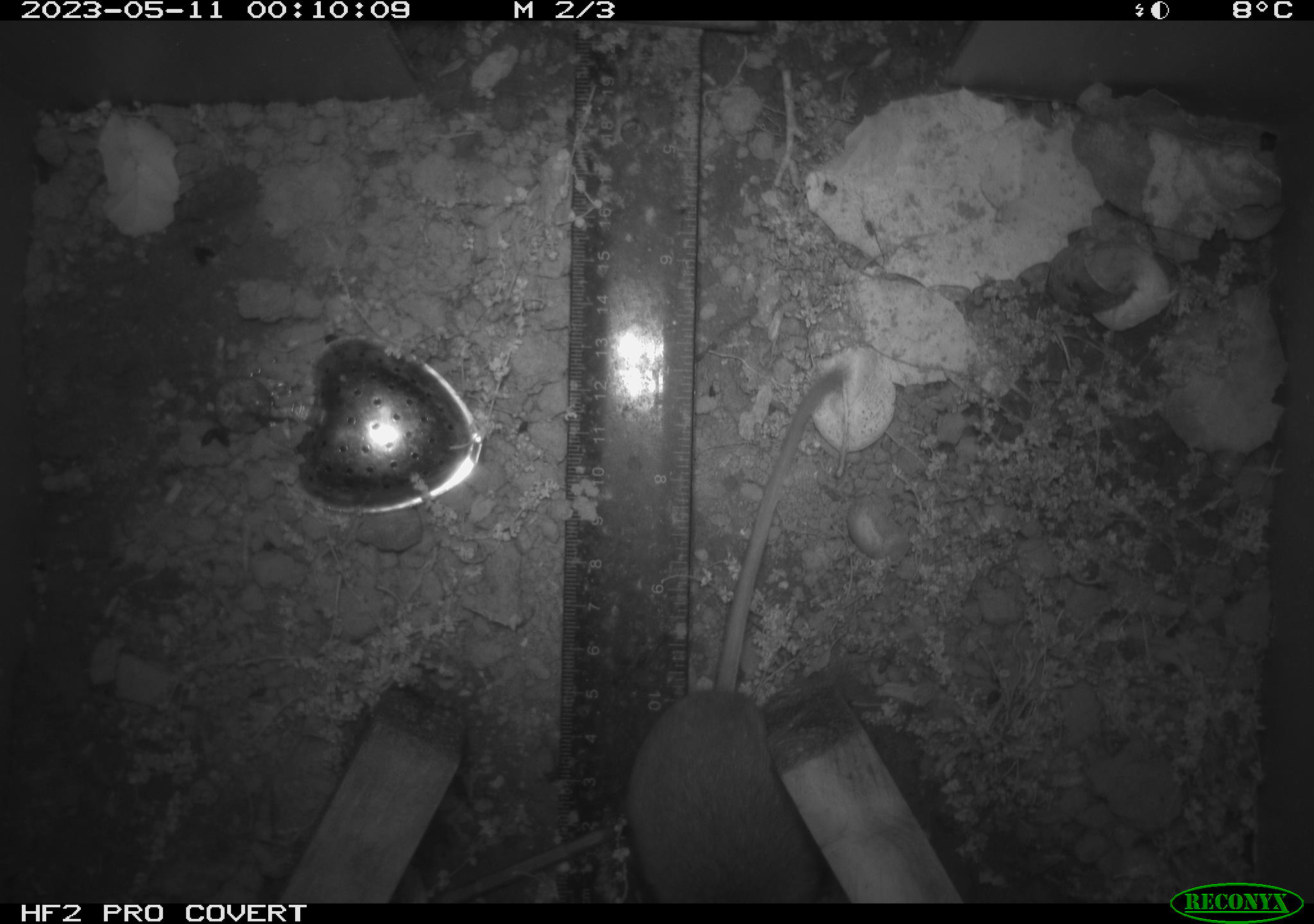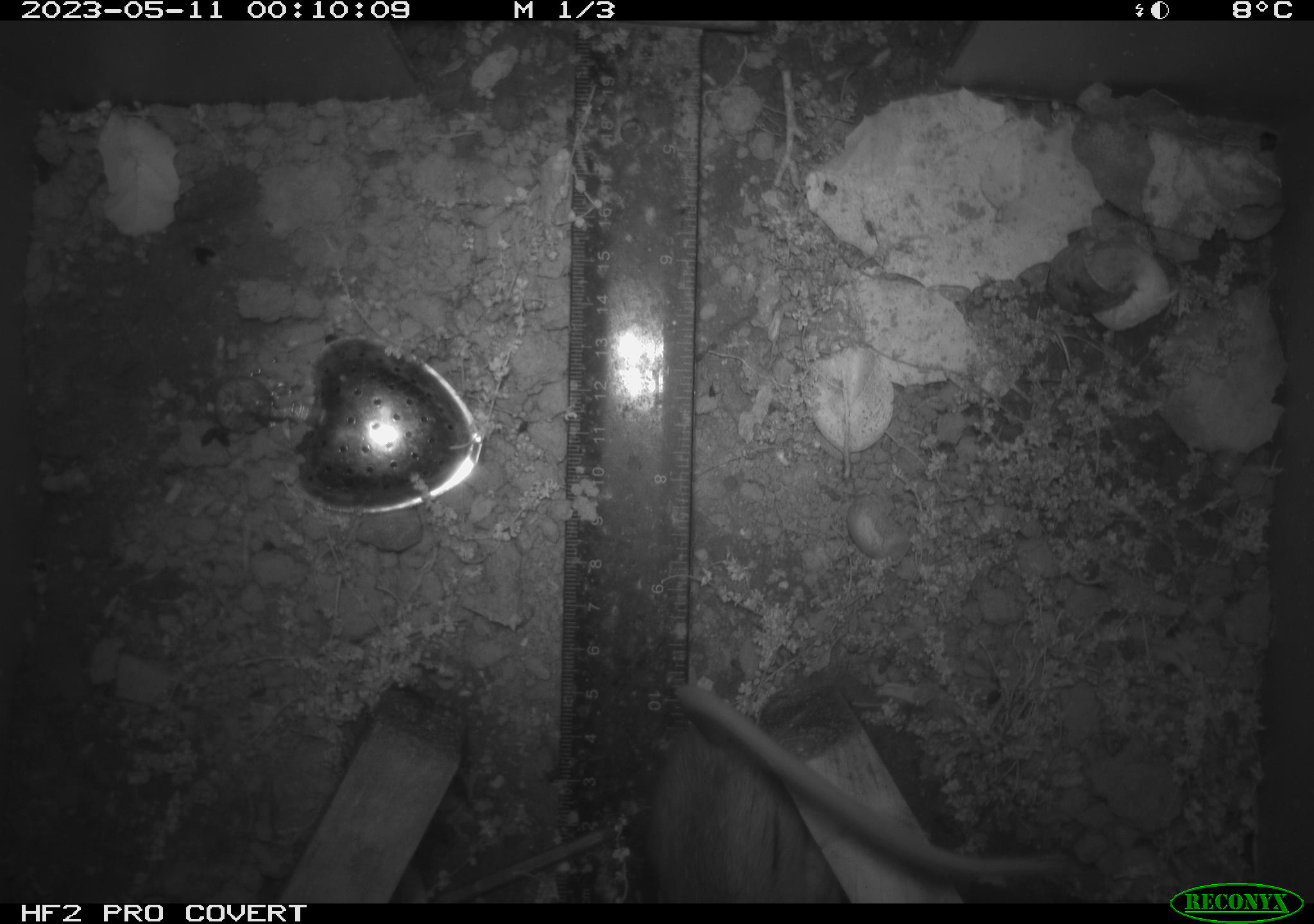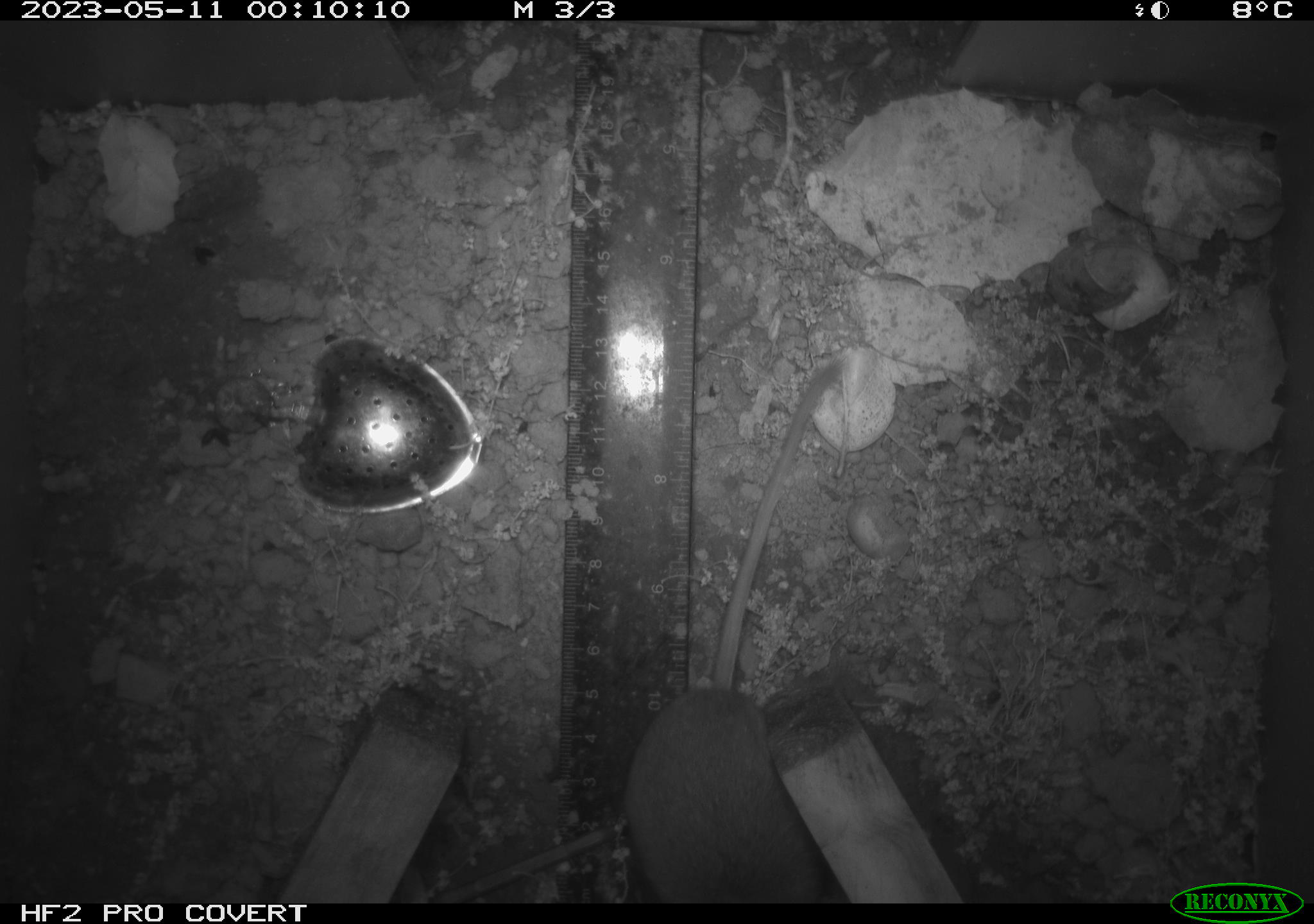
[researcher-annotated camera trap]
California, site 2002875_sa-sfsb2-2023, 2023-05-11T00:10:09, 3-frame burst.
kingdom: Animalia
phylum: Chordata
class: Mammalia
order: Rodentia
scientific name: Rodentia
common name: mouse species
Mouse species (Rodentia).